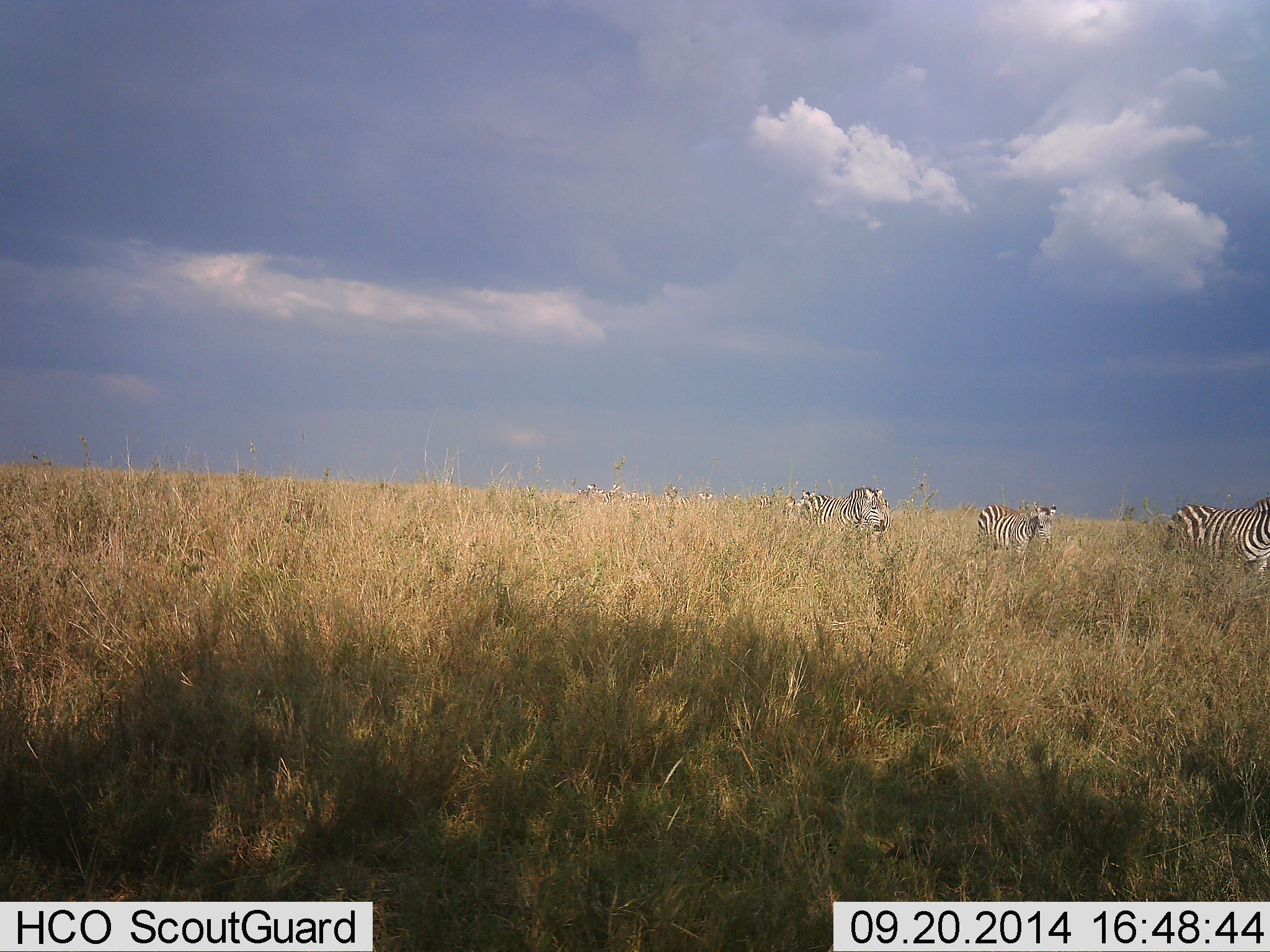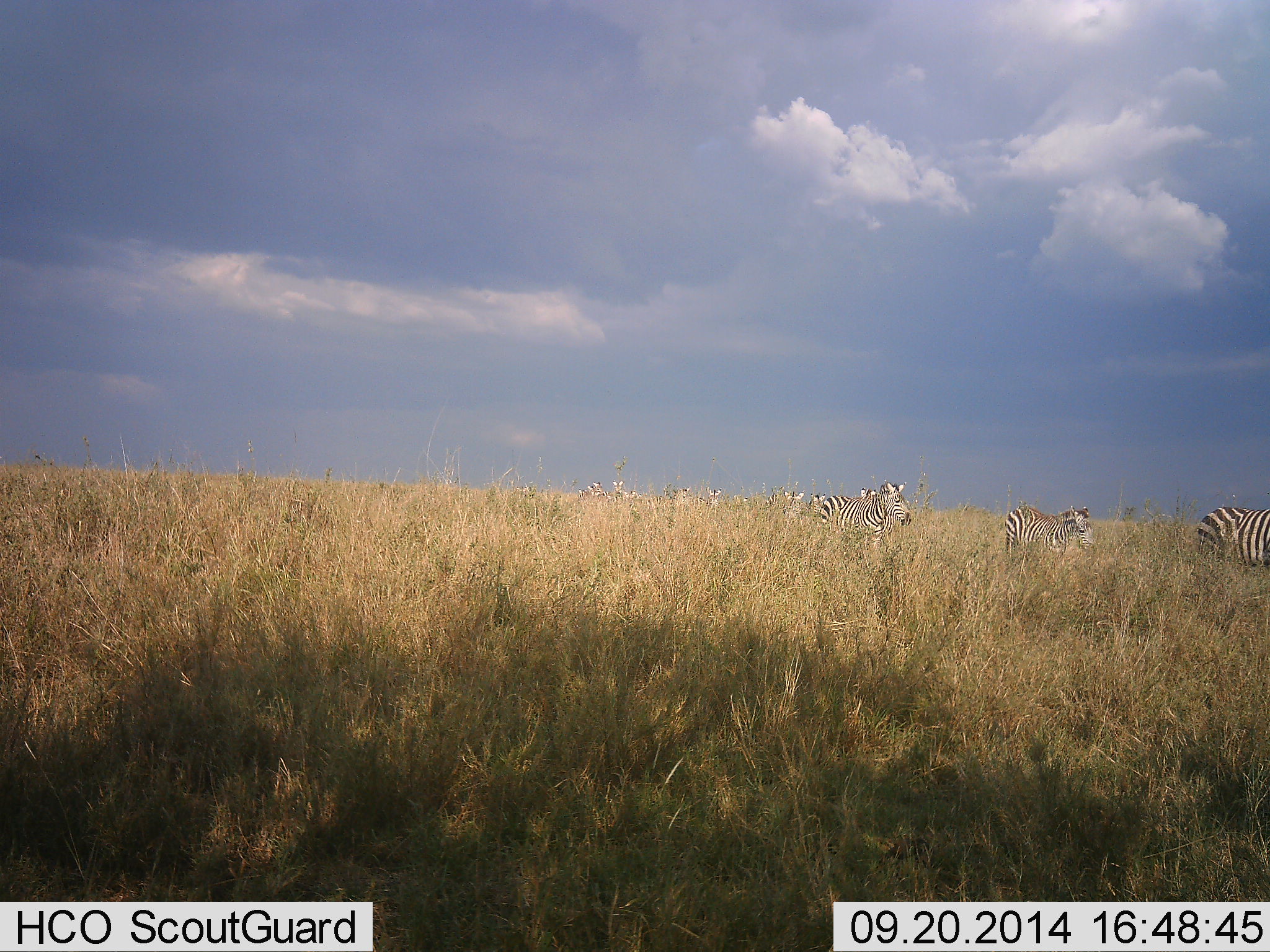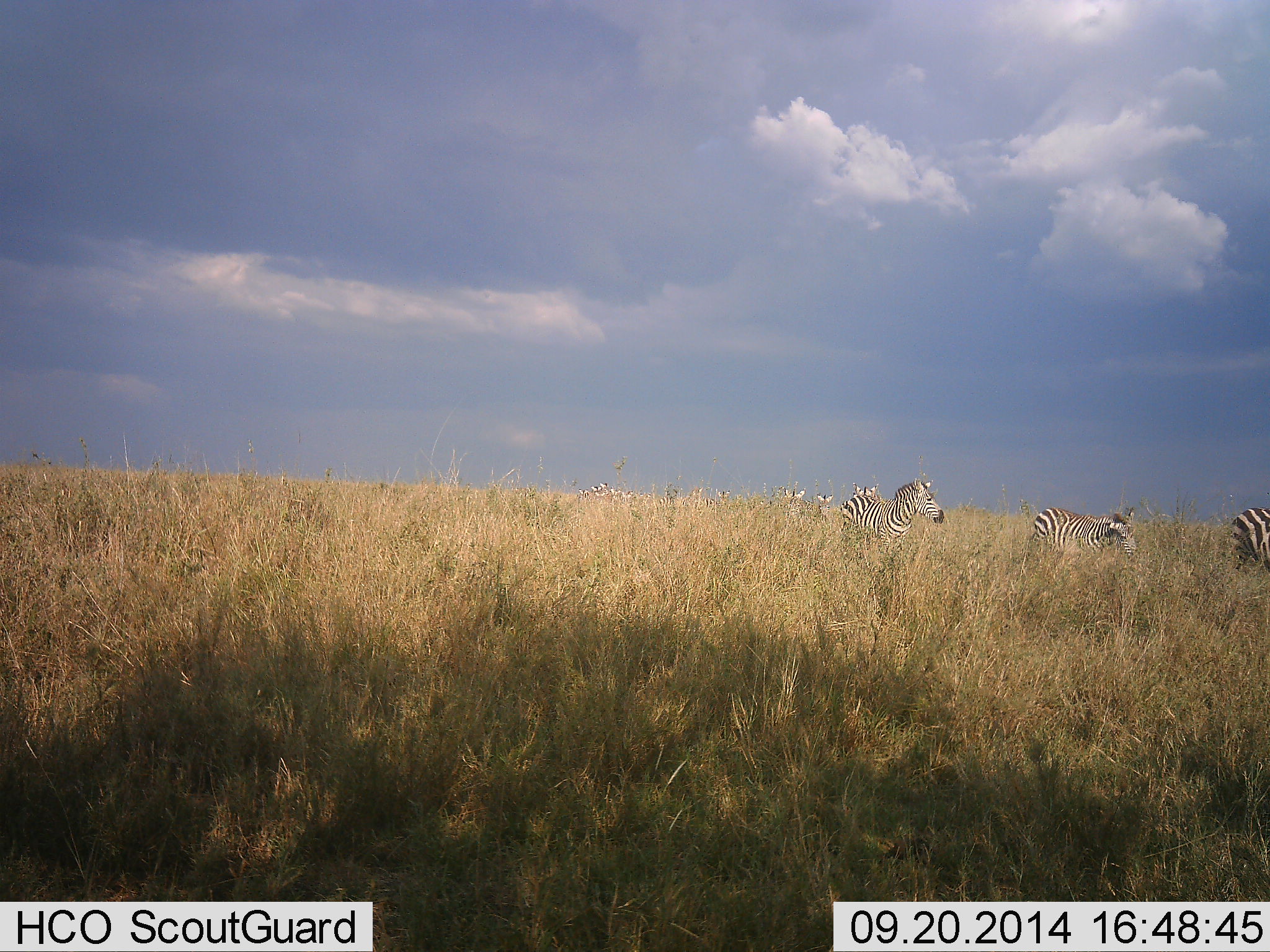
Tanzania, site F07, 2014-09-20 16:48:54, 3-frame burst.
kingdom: Animalia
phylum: Chordata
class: Mammalia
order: Perissodactyla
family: Equidae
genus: Equus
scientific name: Equus quagga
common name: plains zebra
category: zebra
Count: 10.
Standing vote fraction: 20%.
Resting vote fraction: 0%.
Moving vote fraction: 90%.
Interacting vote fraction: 0%.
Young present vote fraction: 0%.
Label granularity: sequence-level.